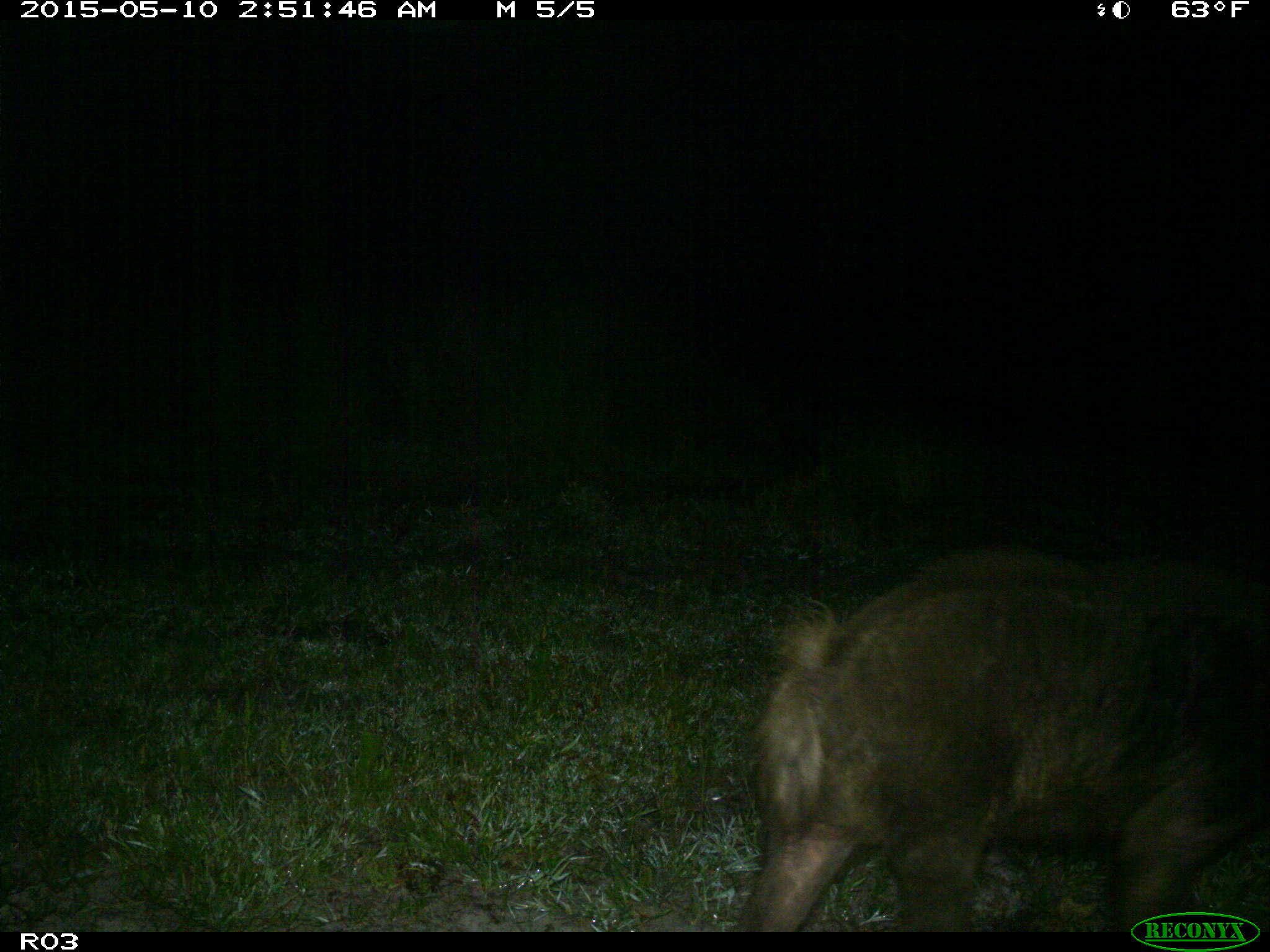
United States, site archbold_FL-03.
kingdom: Animalia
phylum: Chordata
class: Mammalia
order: Artiodactyla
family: Suidae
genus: Sus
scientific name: Sus scrofa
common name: wild boar